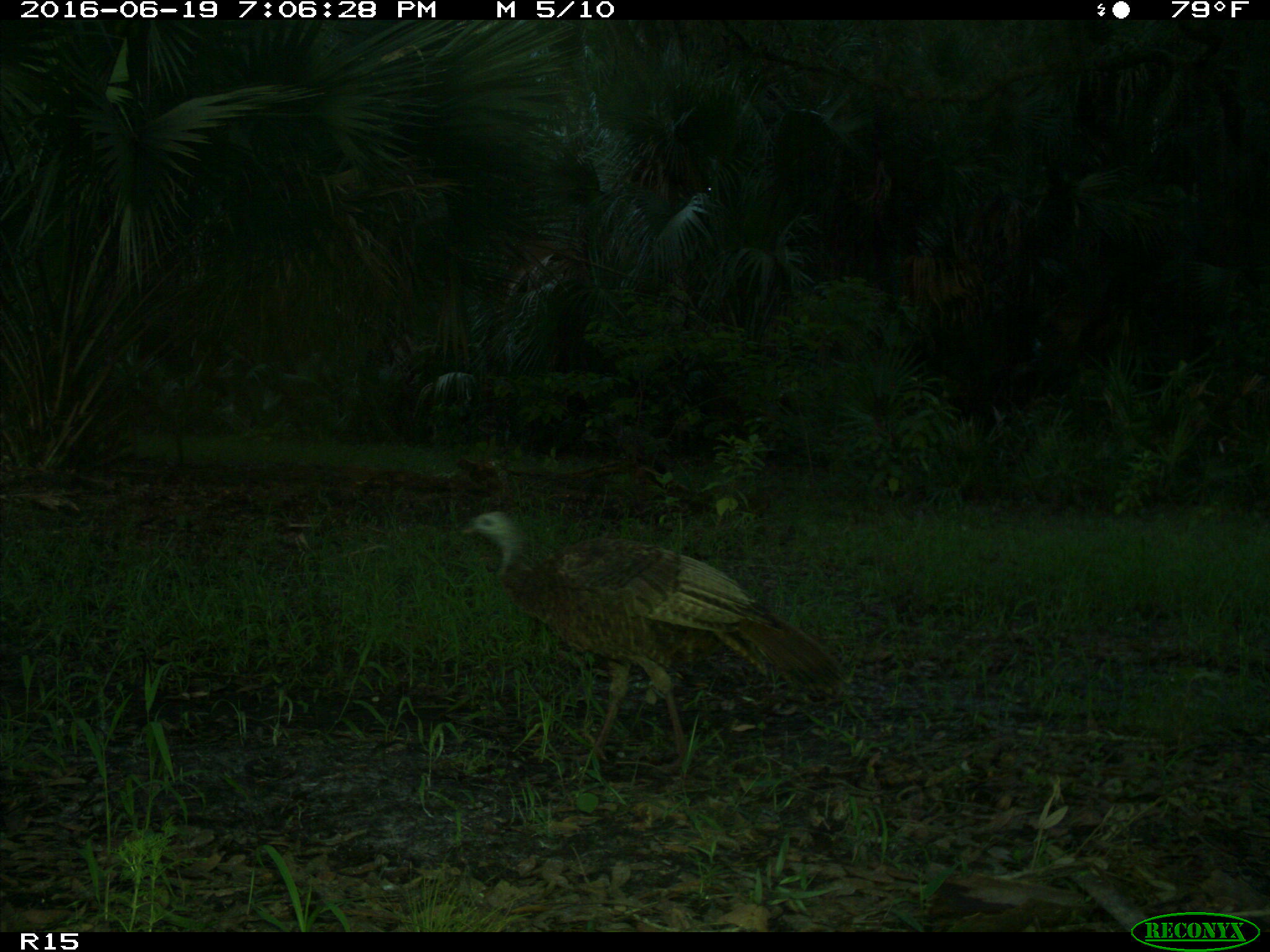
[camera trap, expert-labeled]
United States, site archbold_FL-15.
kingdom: Animalia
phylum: Chordata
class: Aves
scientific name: Aves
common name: birds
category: unidentified bird